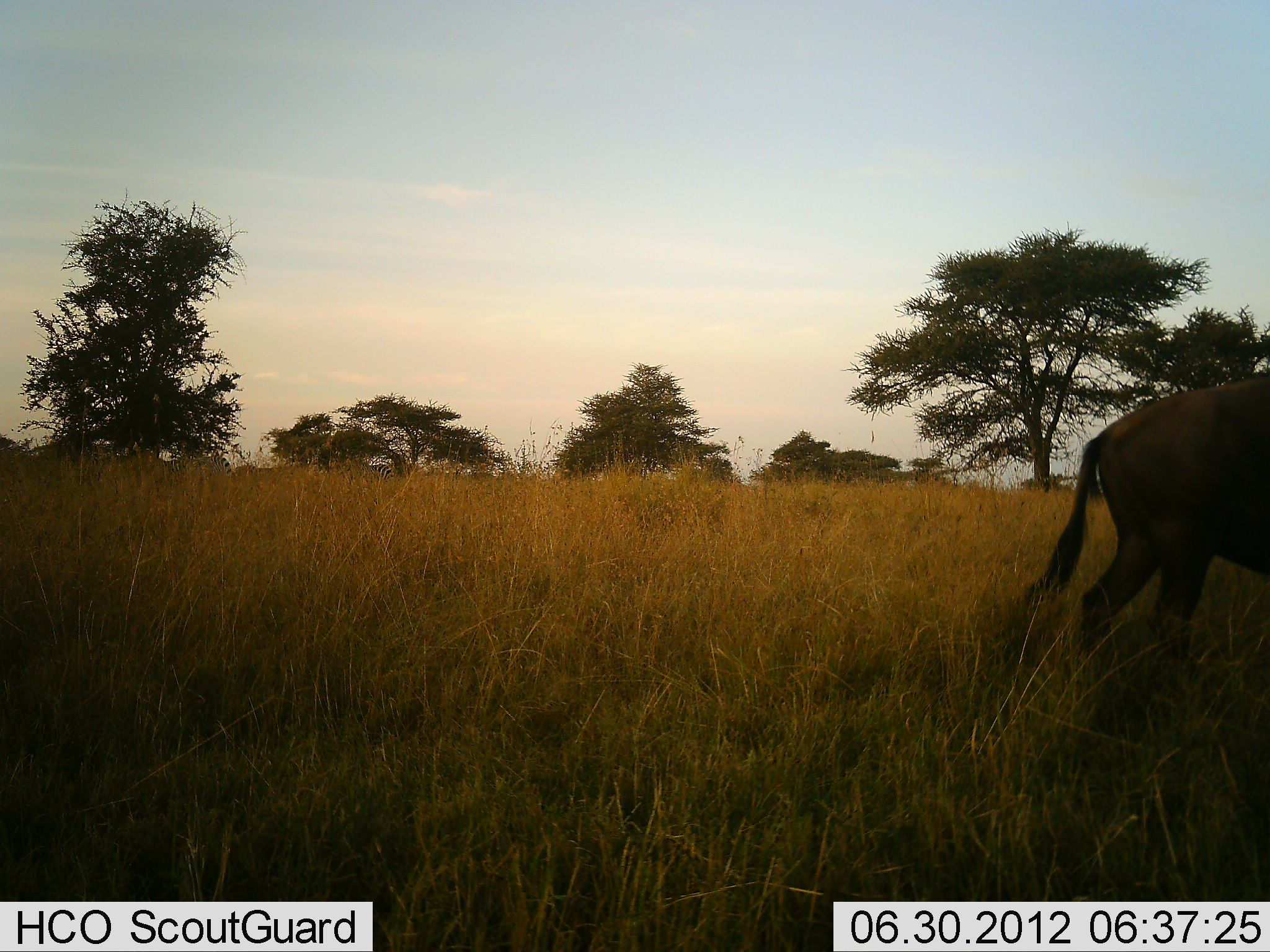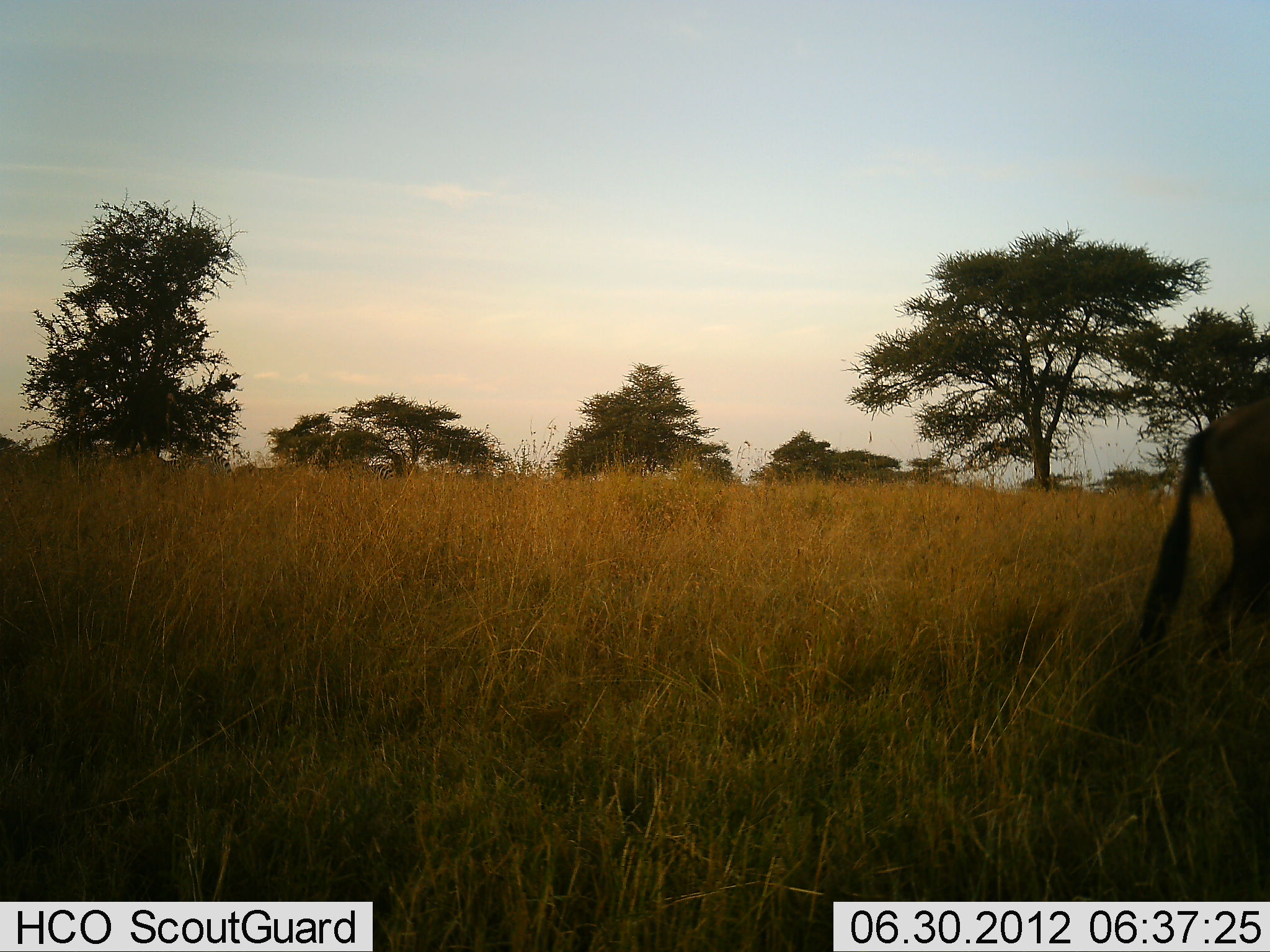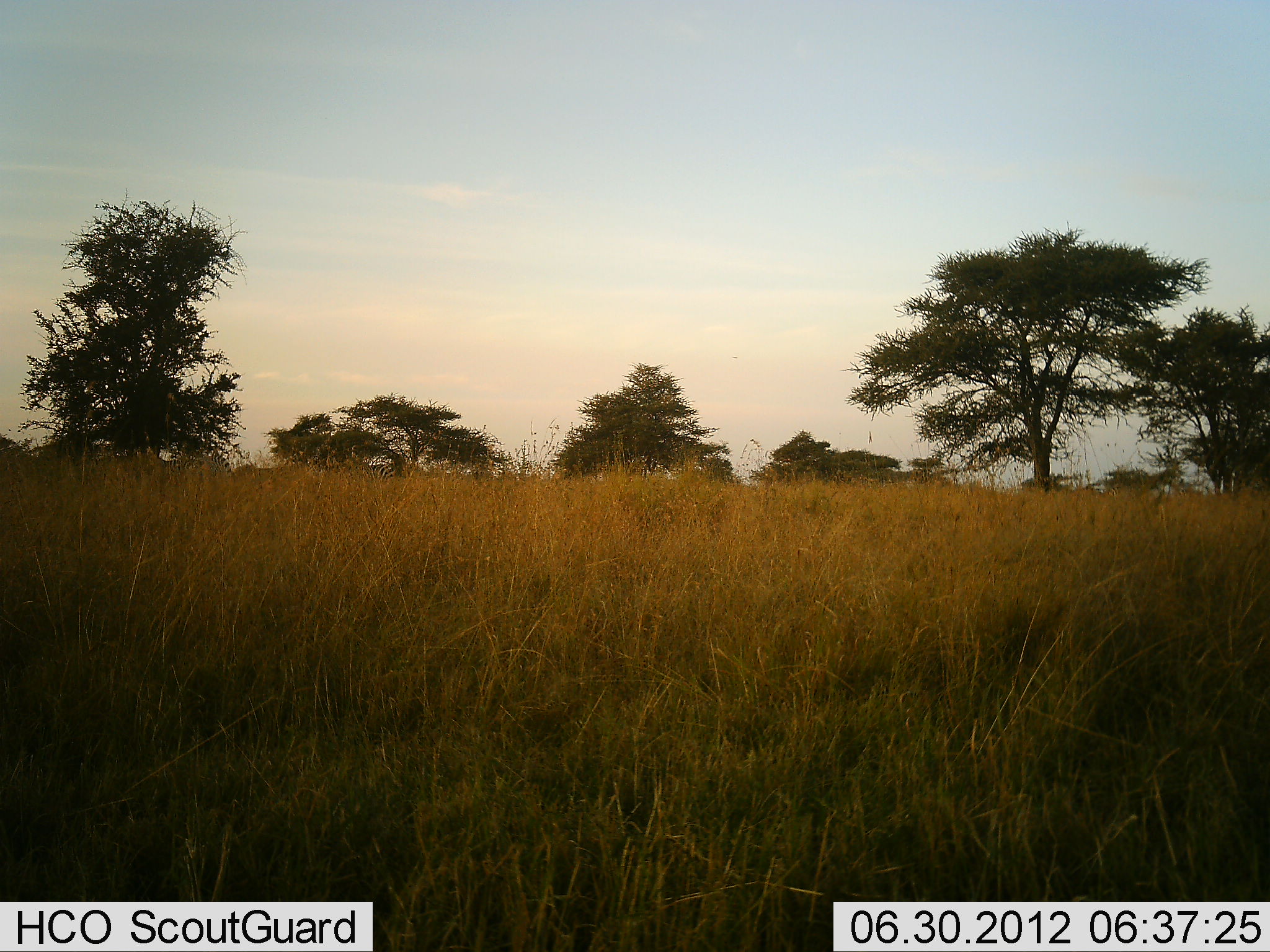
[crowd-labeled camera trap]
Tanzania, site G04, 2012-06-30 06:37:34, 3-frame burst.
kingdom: Animalia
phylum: Chordata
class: Mammalia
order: Artiodactyla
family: Bovidae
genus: Connochaetes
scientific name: Connochaetes taurinus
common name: blue wildebeest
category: wildebeest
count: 1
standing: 0%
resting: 0%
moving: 100%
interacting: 0%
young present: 0%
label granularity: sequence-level